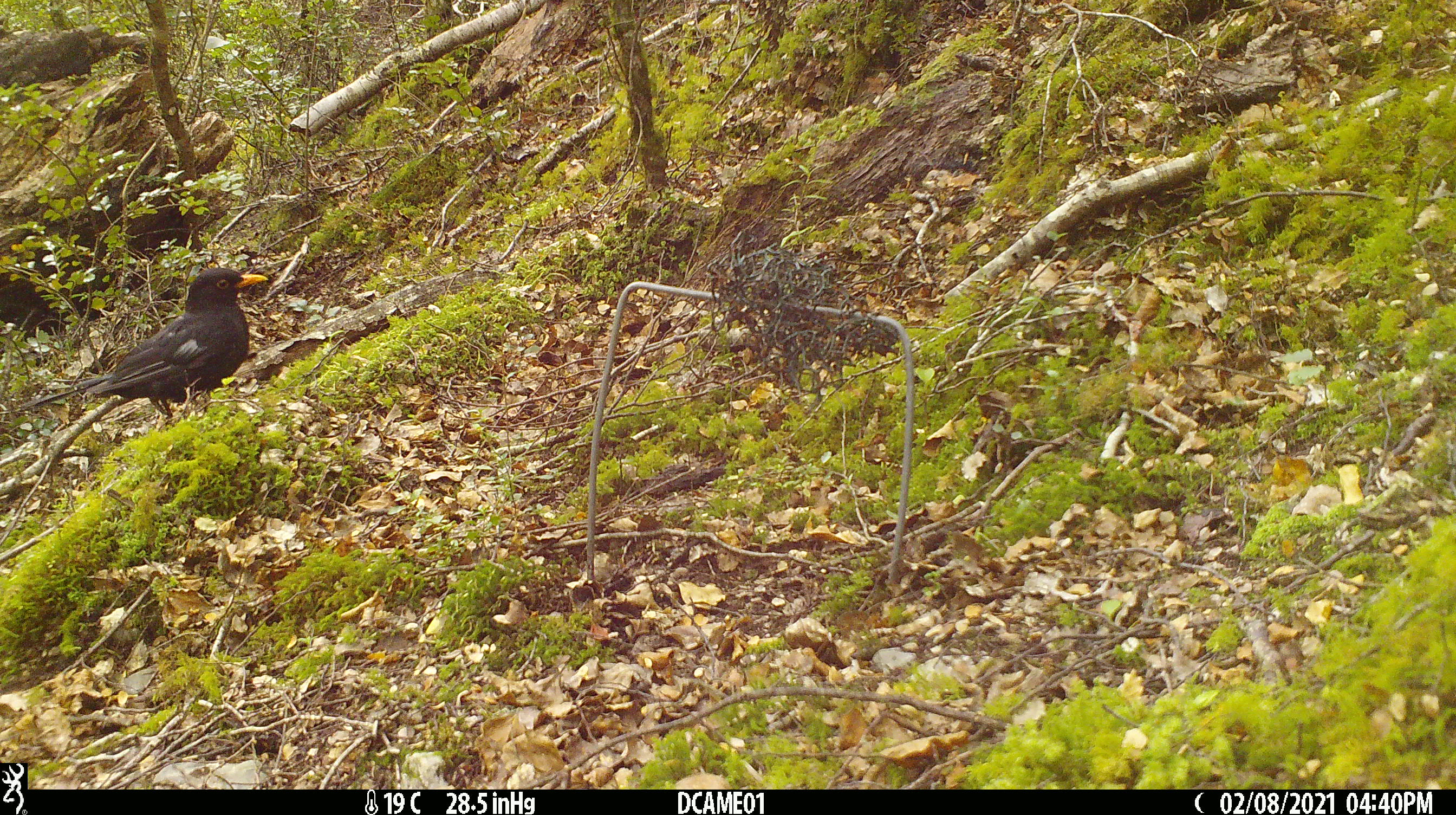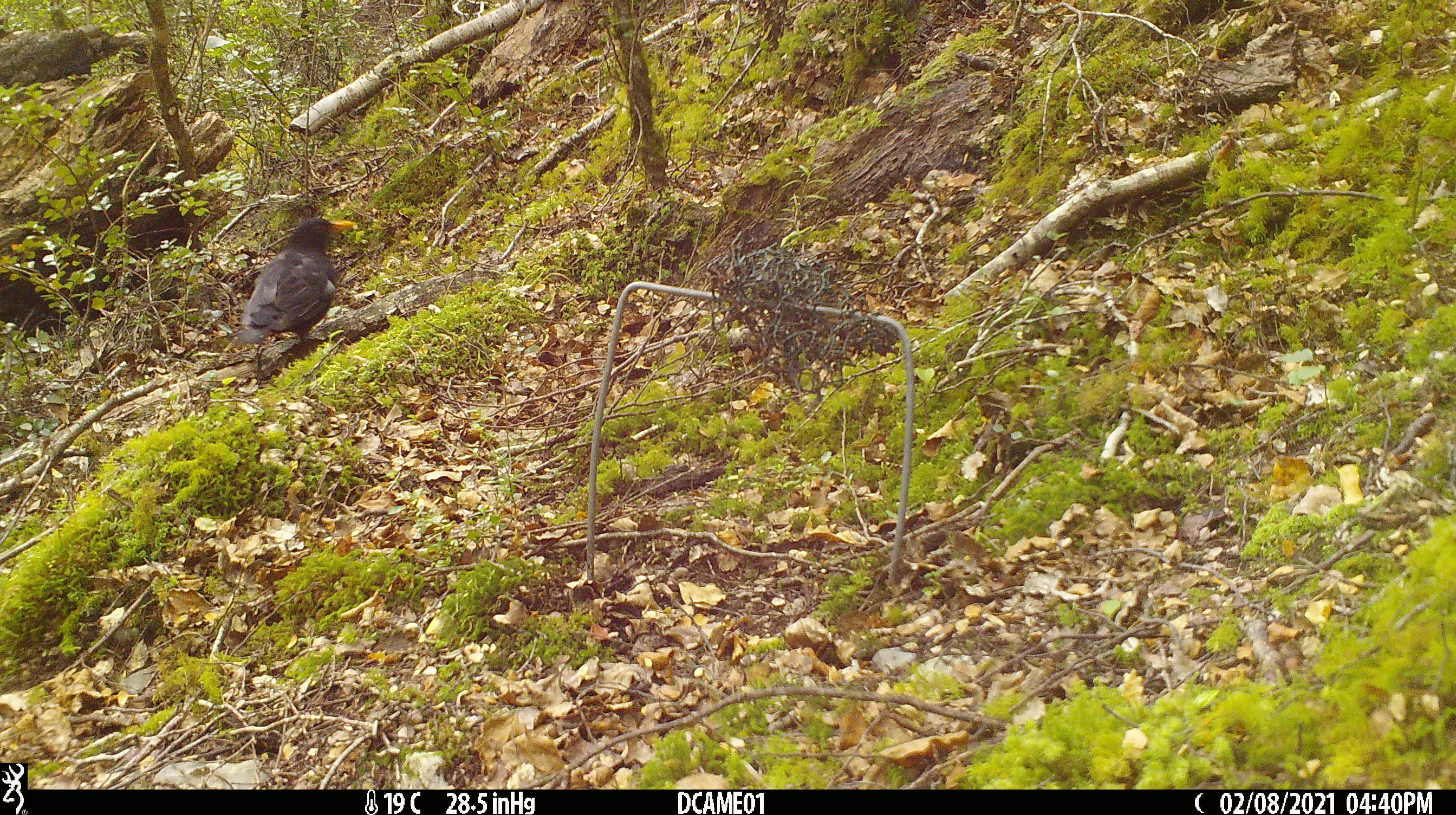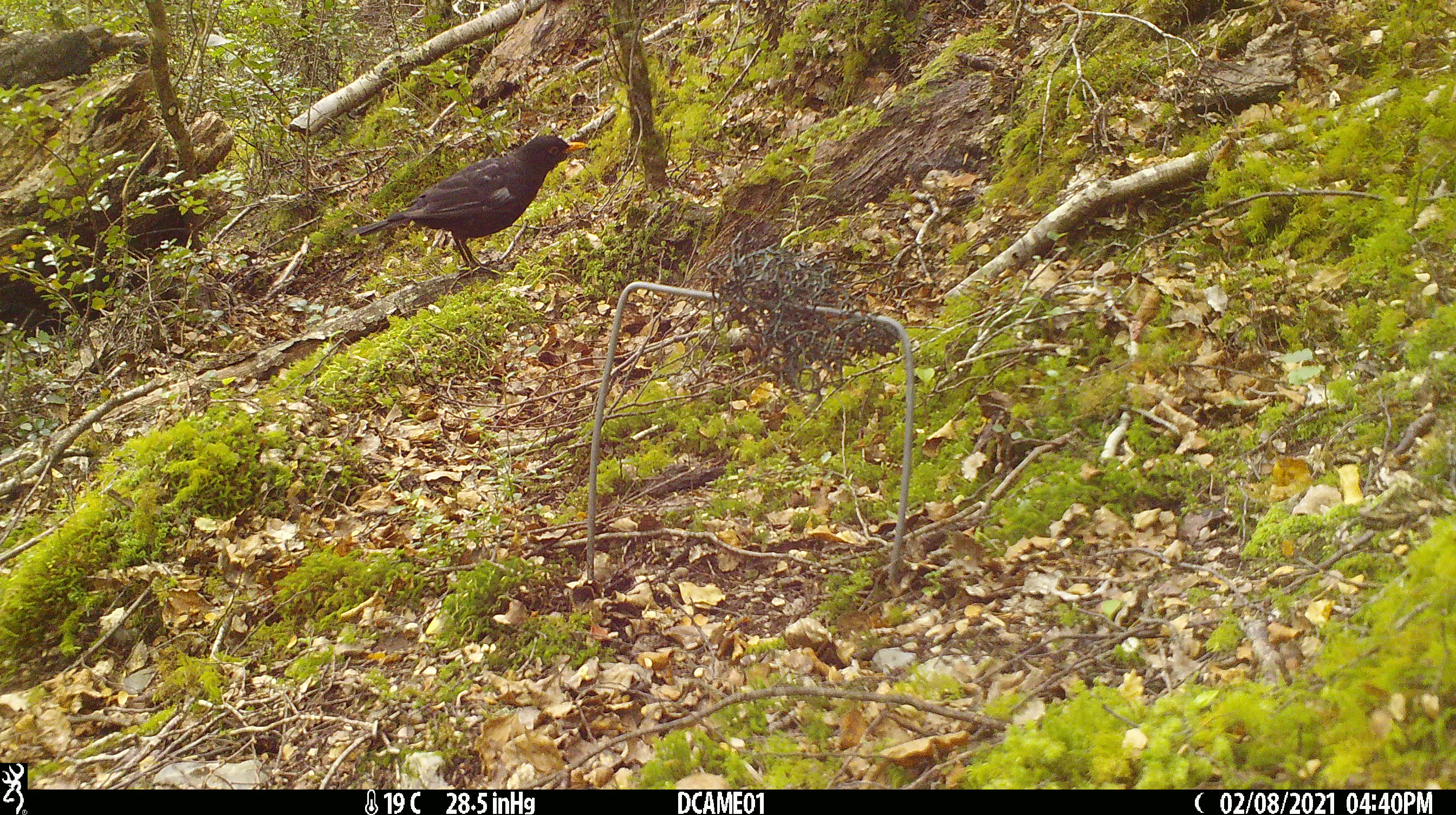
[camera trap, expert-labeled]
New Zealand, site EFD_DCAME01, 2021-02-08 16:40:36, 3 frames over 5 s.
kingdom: Animalia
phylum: Chordata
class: Aves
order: Passeriformes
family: Turdidae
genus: Turdus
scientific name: Turdus merula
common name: eurasian blackbird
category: blackbird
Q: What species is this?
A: Blackbird (eurasian blackbird) (Turdus merula).